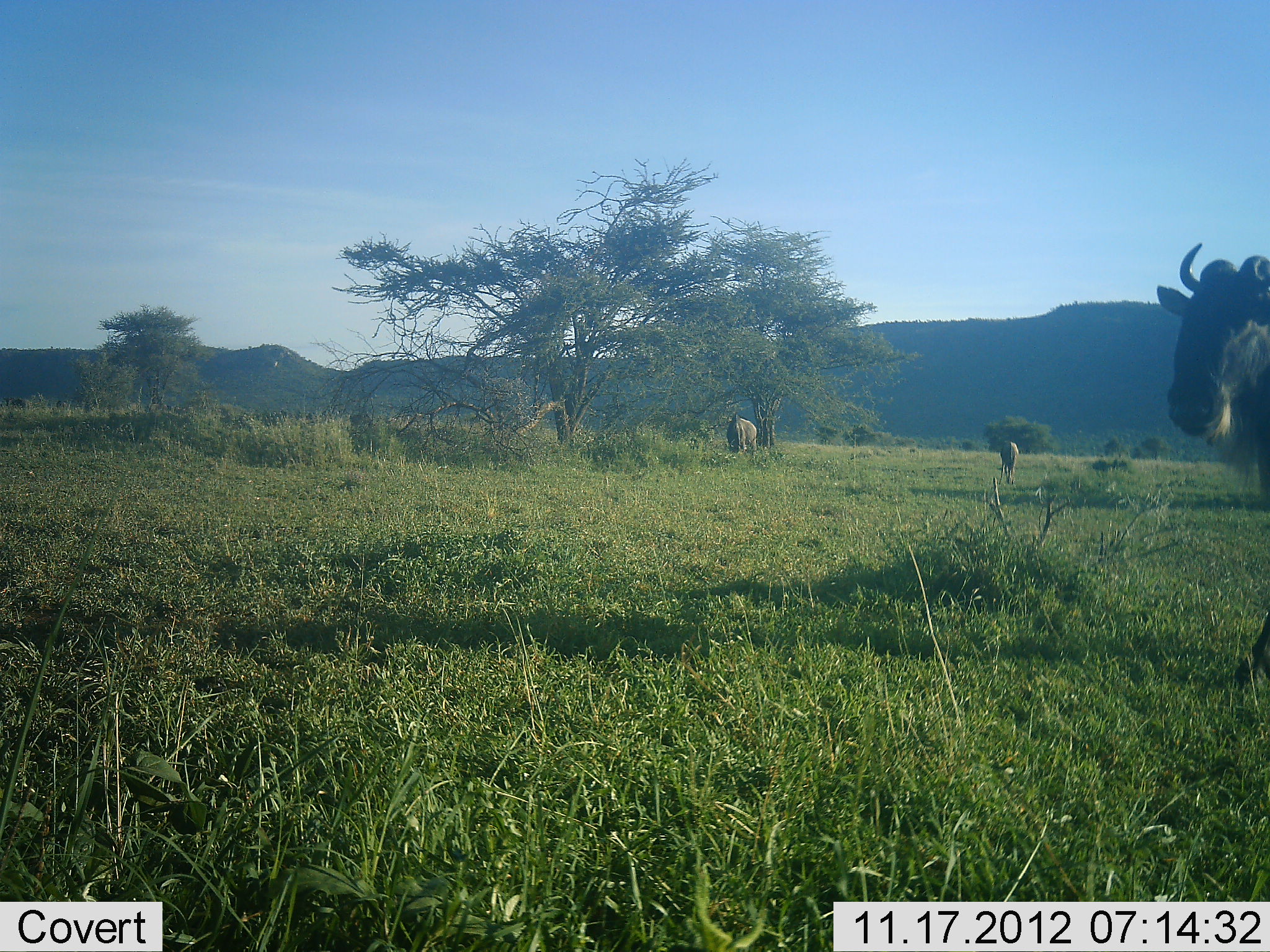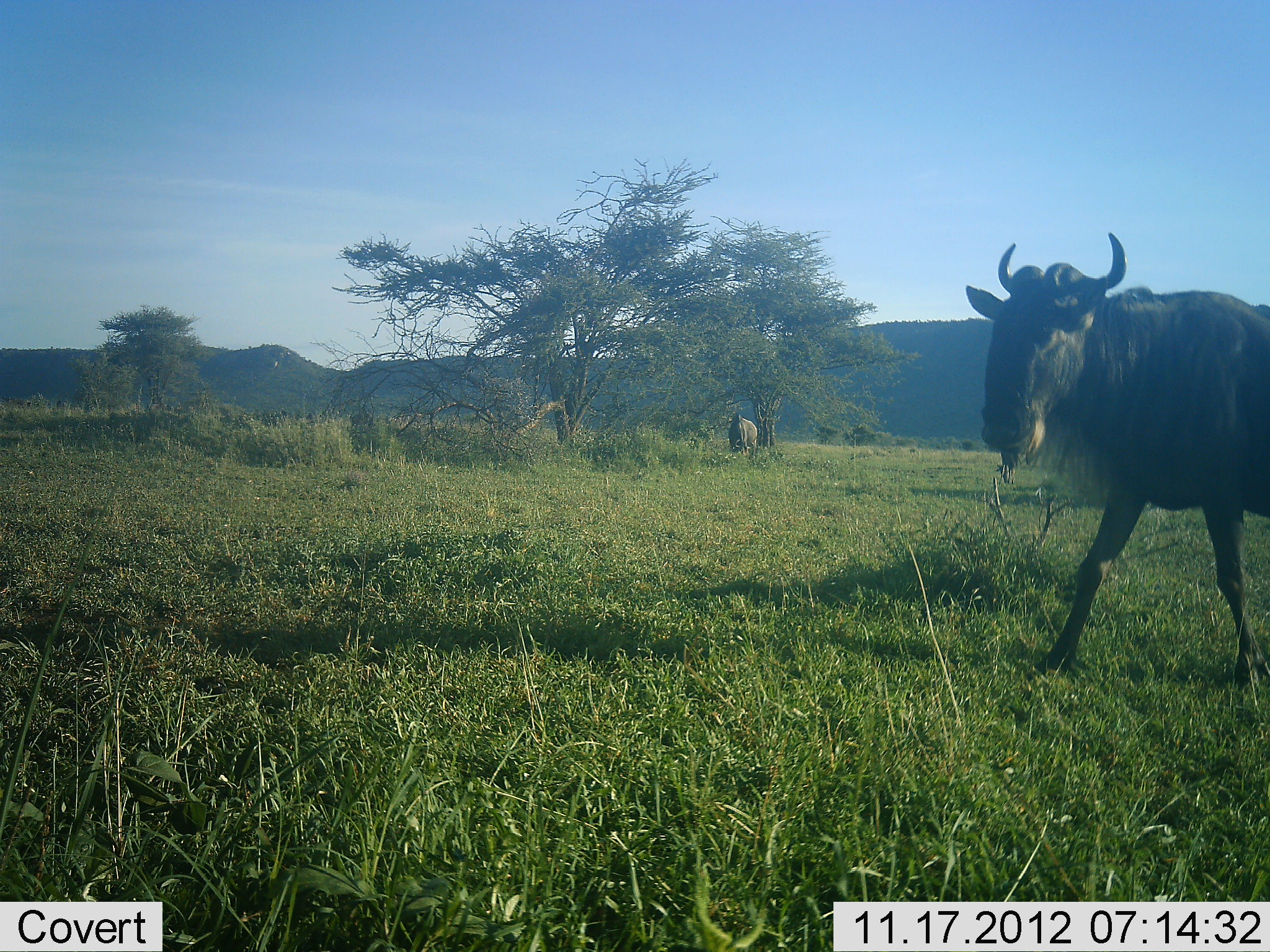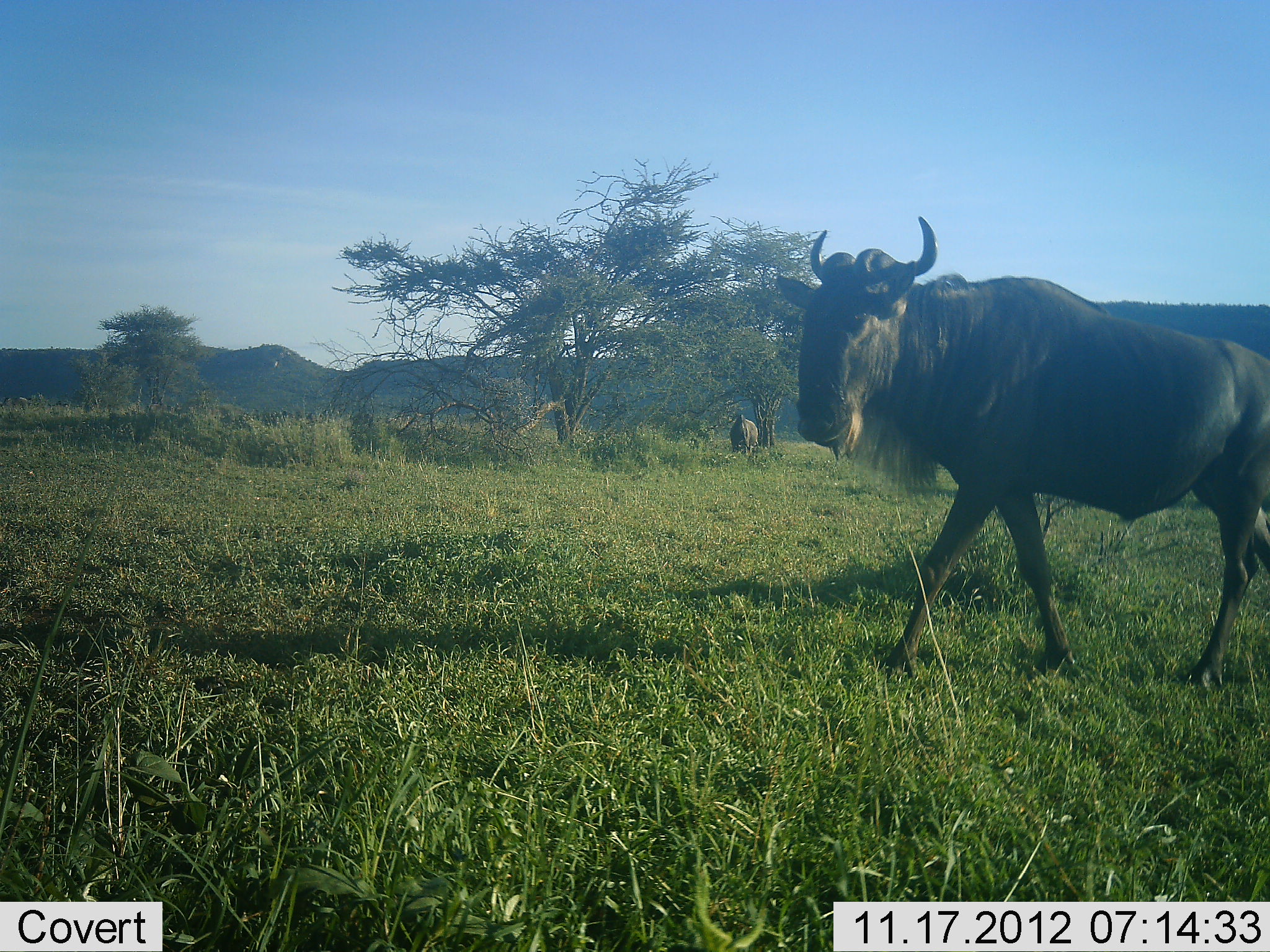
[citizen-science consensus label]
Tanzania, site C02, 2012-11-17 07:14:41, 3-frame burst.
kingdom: Animalia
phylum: Chordata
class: Mammalia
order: Artiodactyla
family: Bovidae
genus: Connochaetes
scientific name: Connochaetes taurinus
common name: blue wildebeest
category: wildebeest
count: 3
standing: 45%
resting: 0%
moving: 91%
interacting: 0%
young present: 0%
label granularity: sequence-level